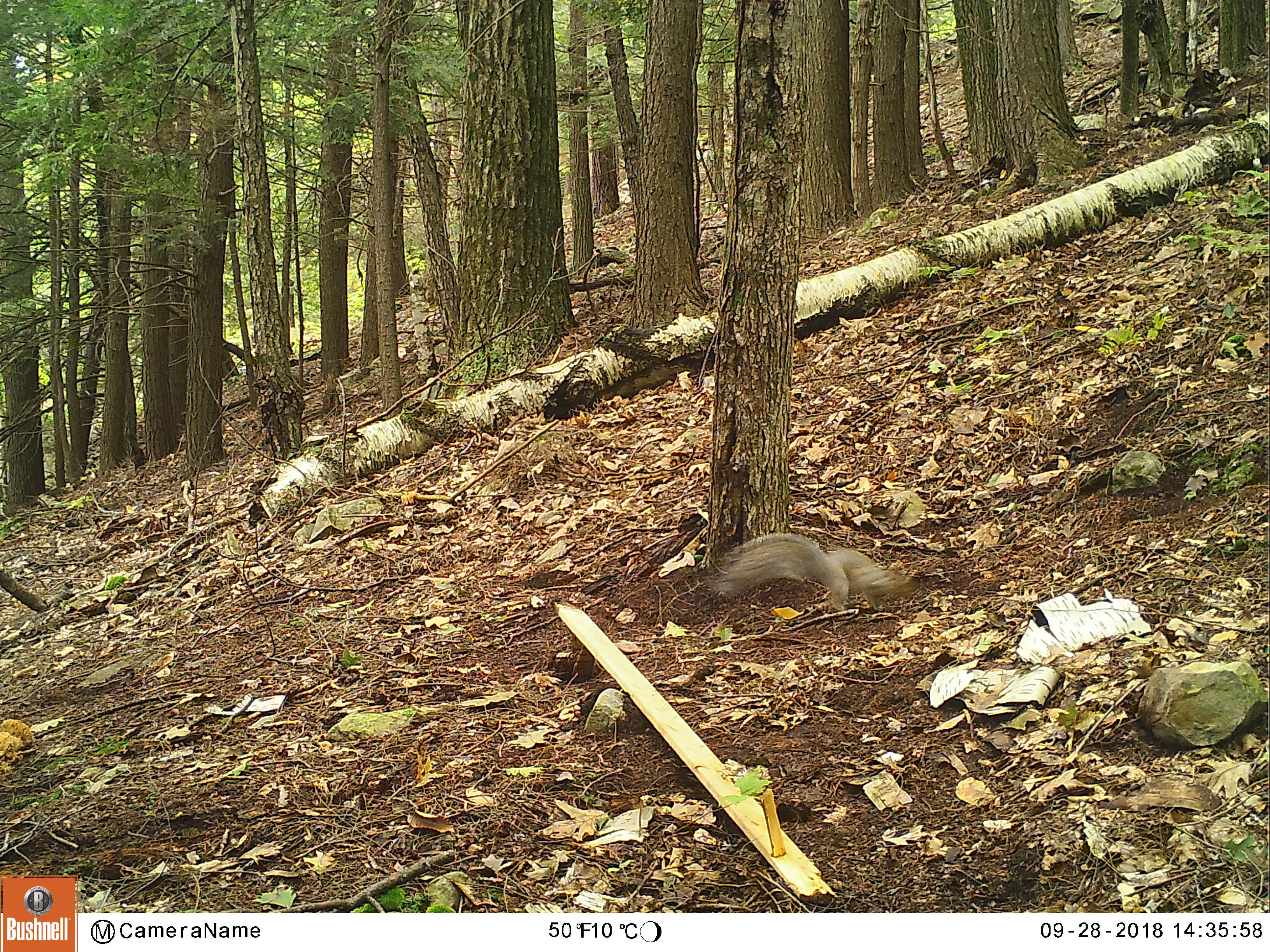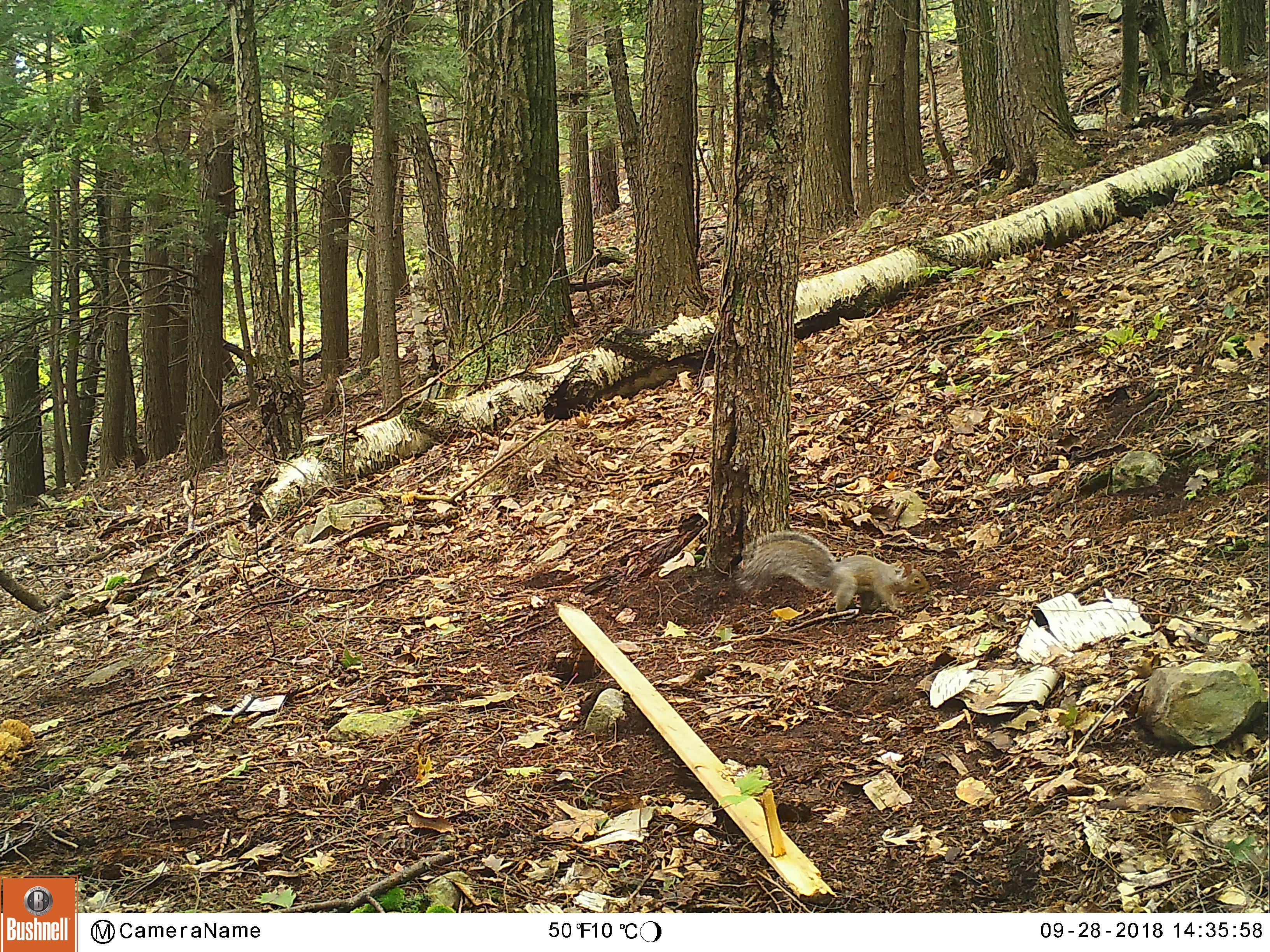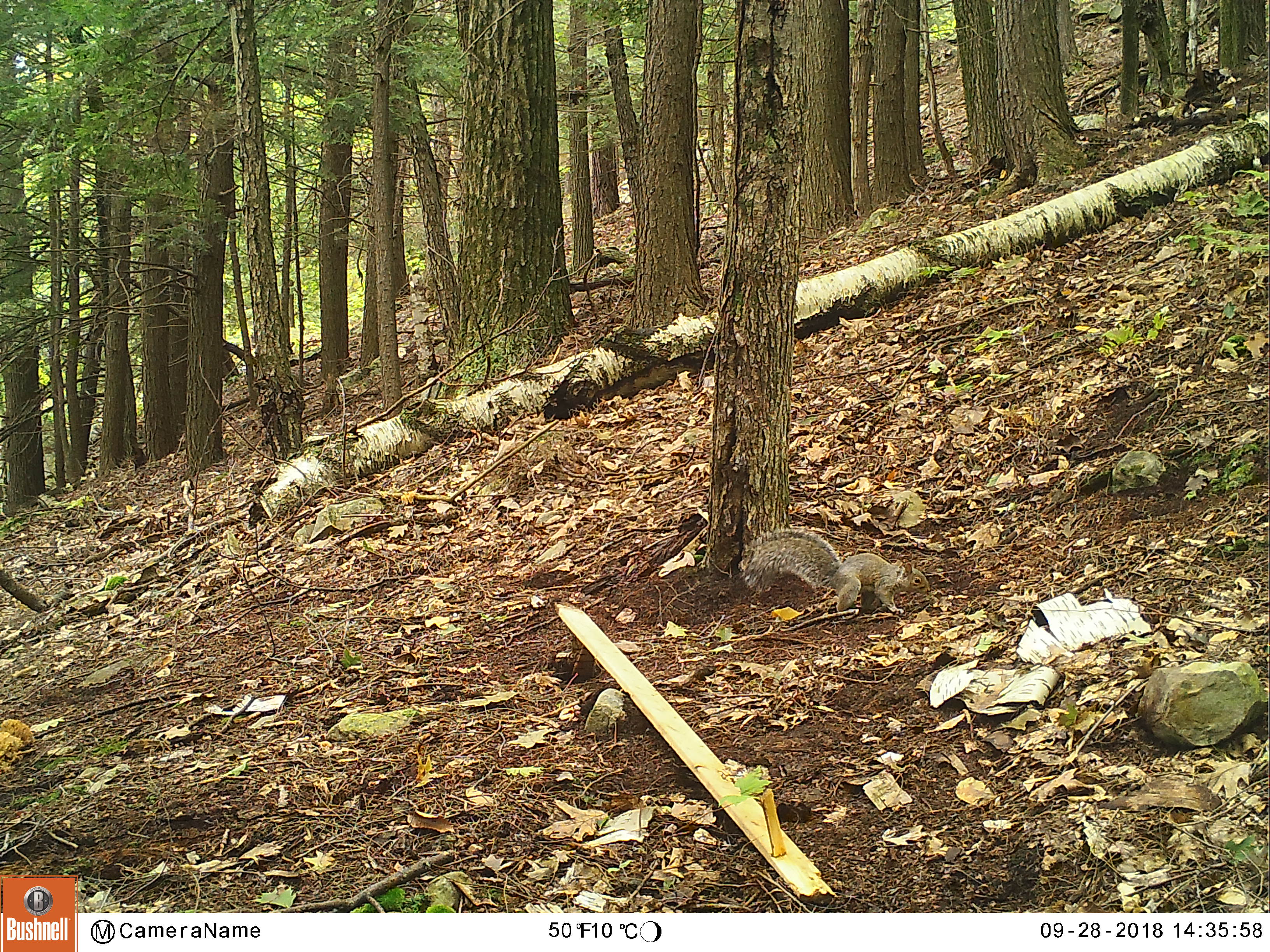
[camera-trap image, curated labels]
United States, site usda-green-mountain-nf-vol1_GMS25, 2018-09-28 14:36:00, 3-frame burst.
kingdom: Animalia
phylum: Chordata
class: Mammalia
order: Rodentia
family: Sciuridae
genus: Sciurus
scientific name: Sciurus carolinensis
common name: gray squirrel